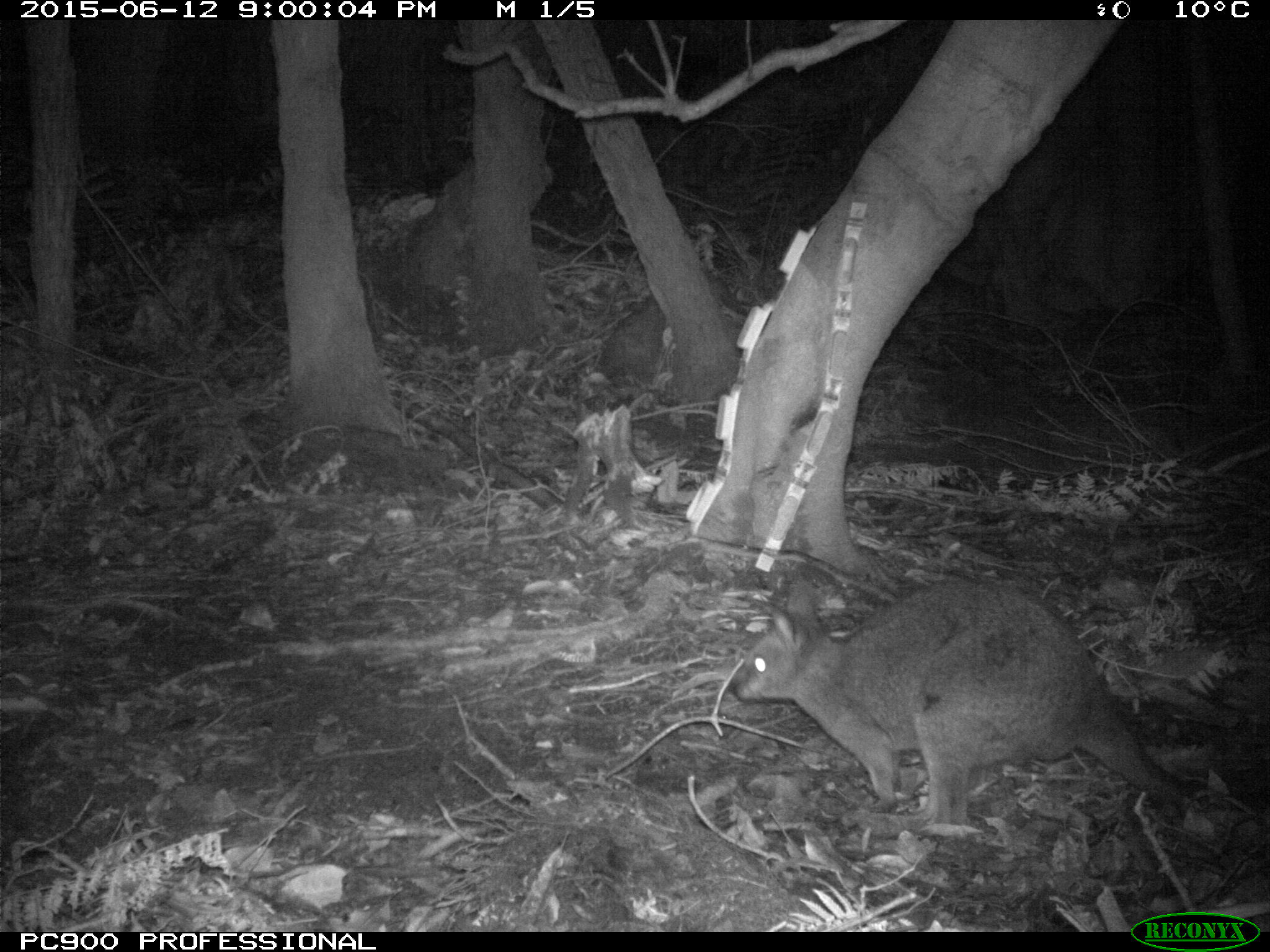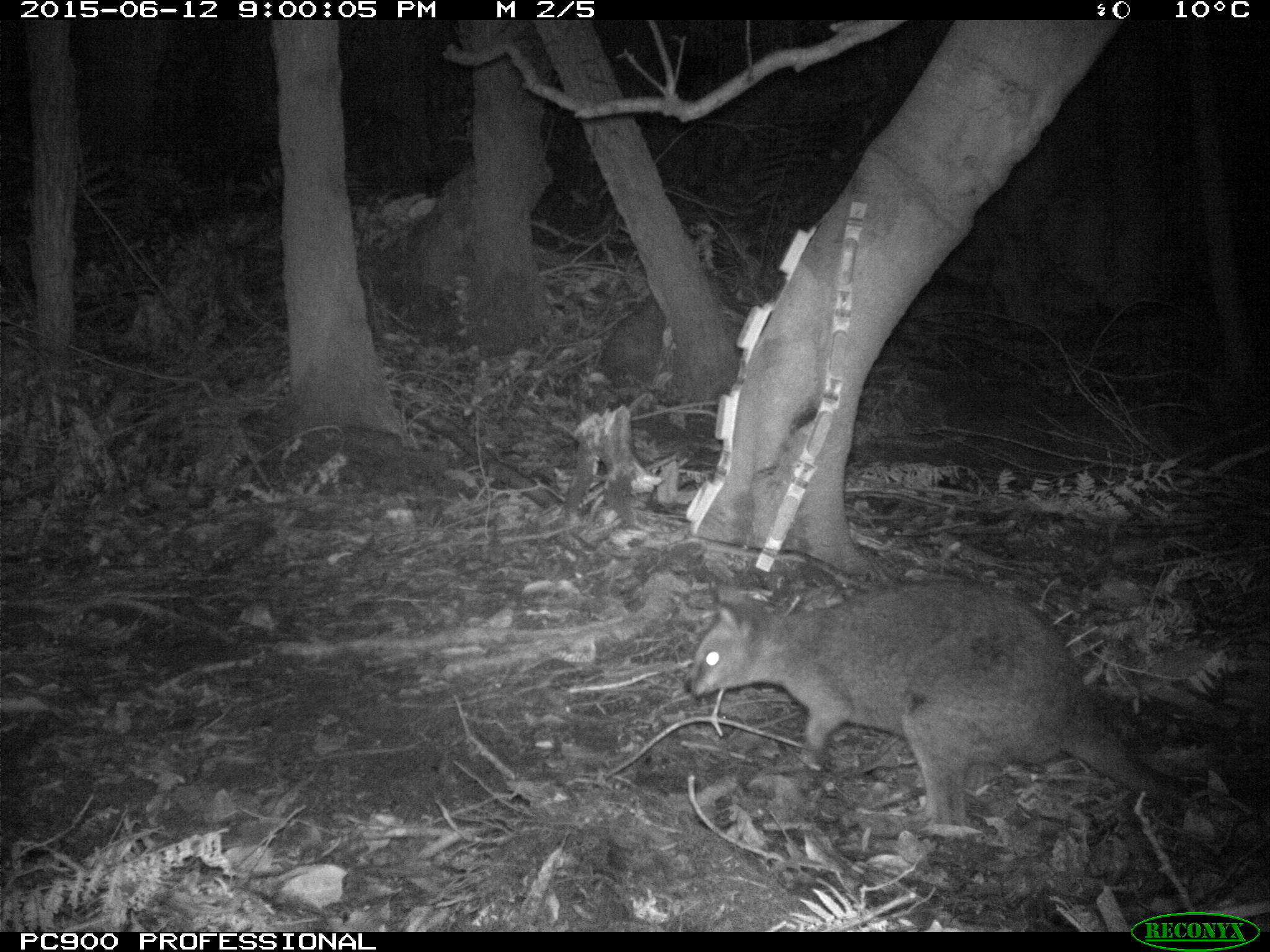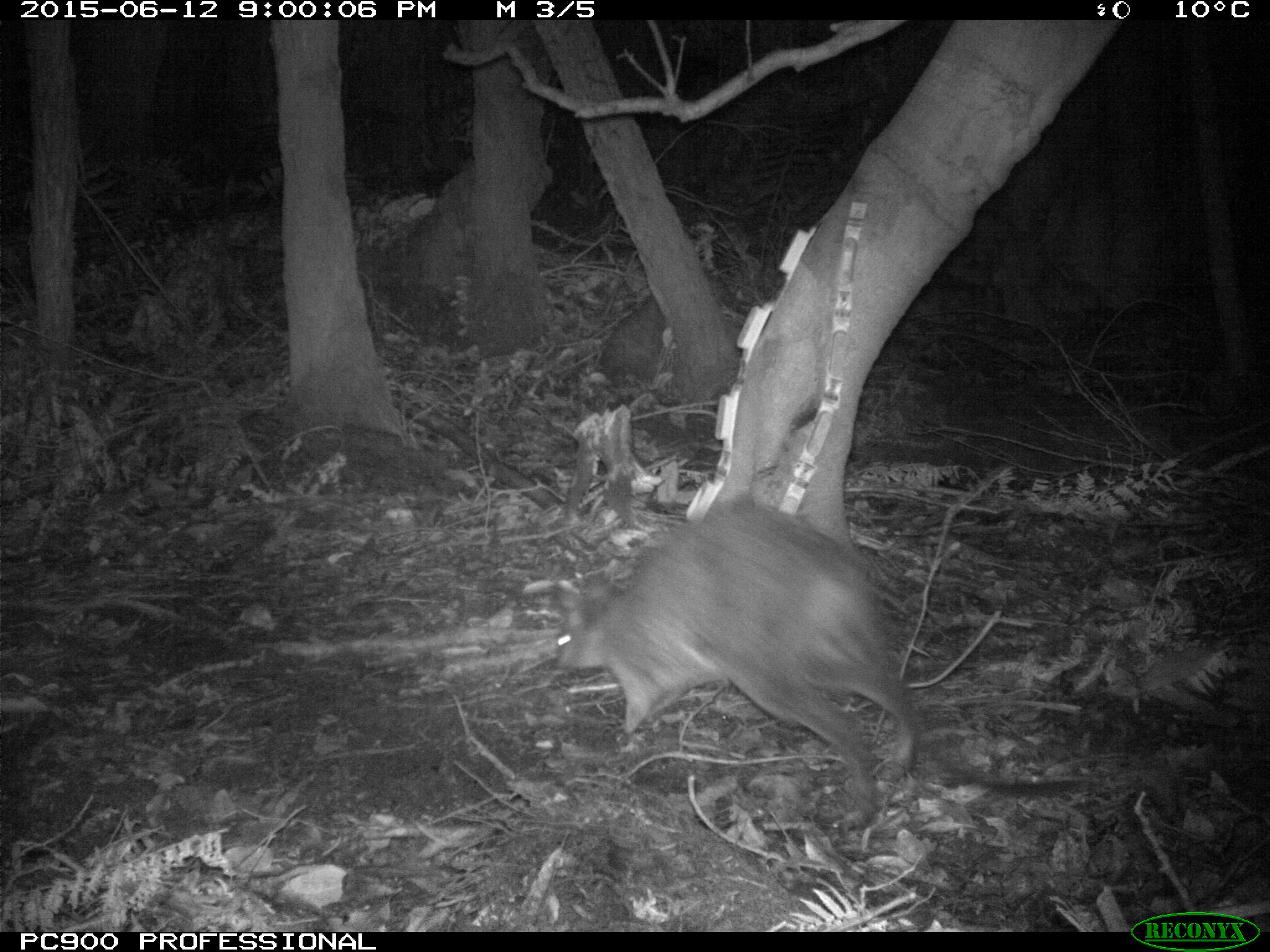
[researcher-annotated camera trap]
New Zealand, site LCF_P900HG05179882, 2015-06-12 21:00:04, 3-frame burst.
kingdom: Animalia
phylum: Chordata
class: Mammalia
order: Diprotodontia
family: Macropodidae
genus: Notamacropus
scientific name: Notamacropus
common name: wallaby